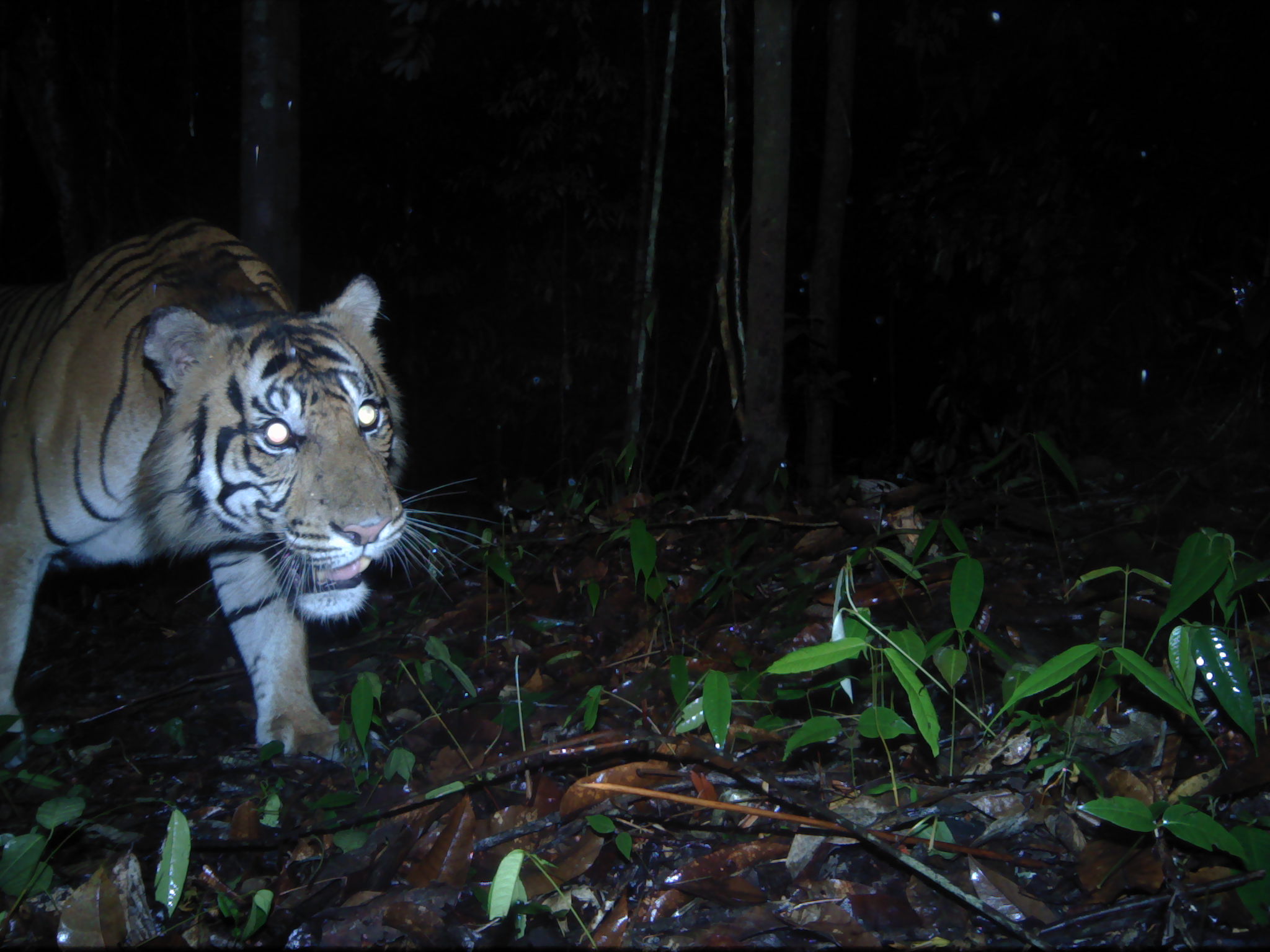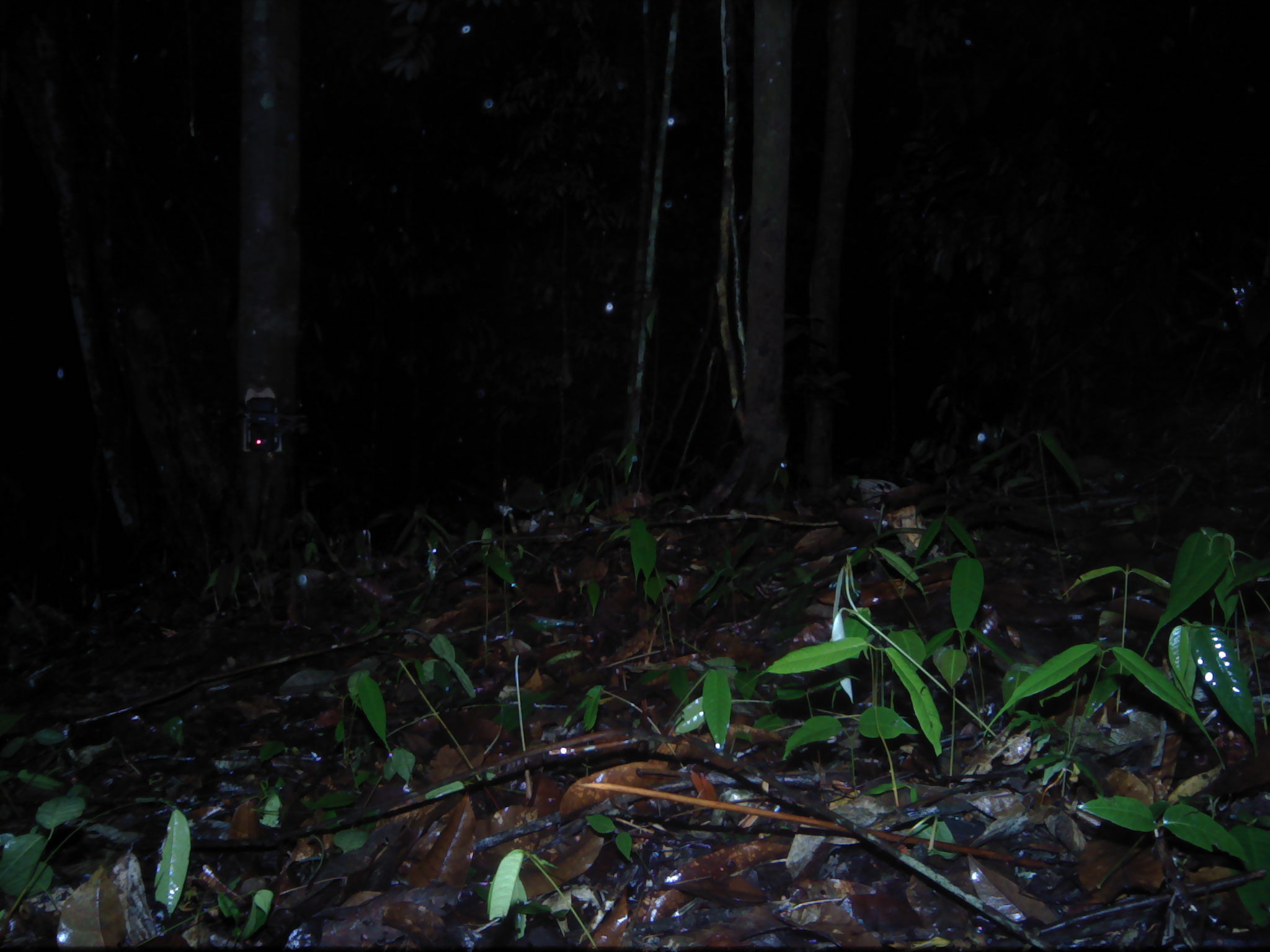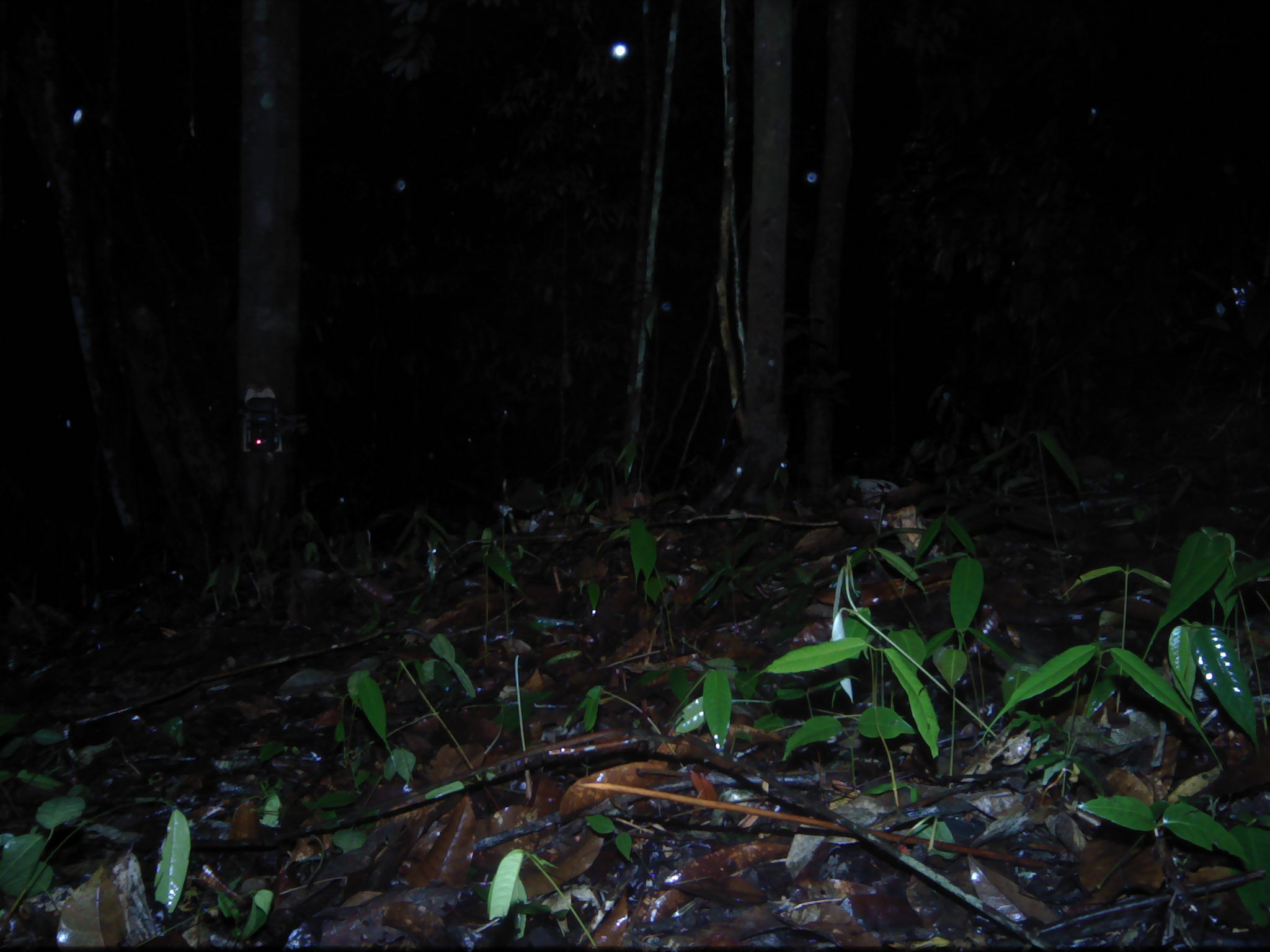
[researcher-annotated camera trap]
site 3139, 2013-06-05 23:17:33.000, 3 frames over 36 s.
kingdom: Animalia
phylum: Chordata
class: Mammalia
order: Carnivora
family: Felidae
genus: Panthera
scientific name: Panthera tigris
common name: tiger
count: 1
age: adult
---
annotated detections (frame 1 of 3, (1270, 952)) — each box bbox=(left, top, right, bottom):
panthera tigris: bbox=(0, 219, 503, 764)